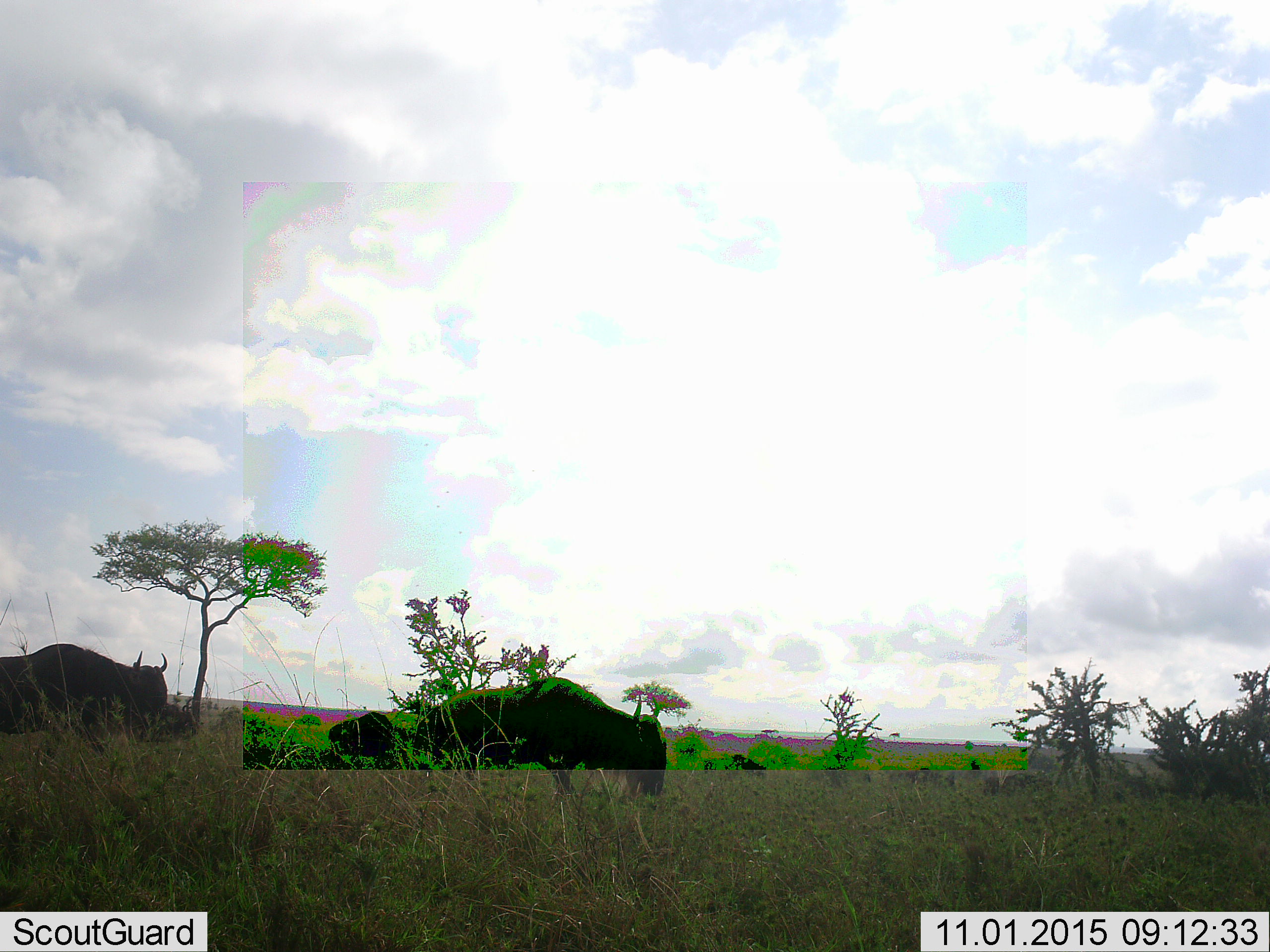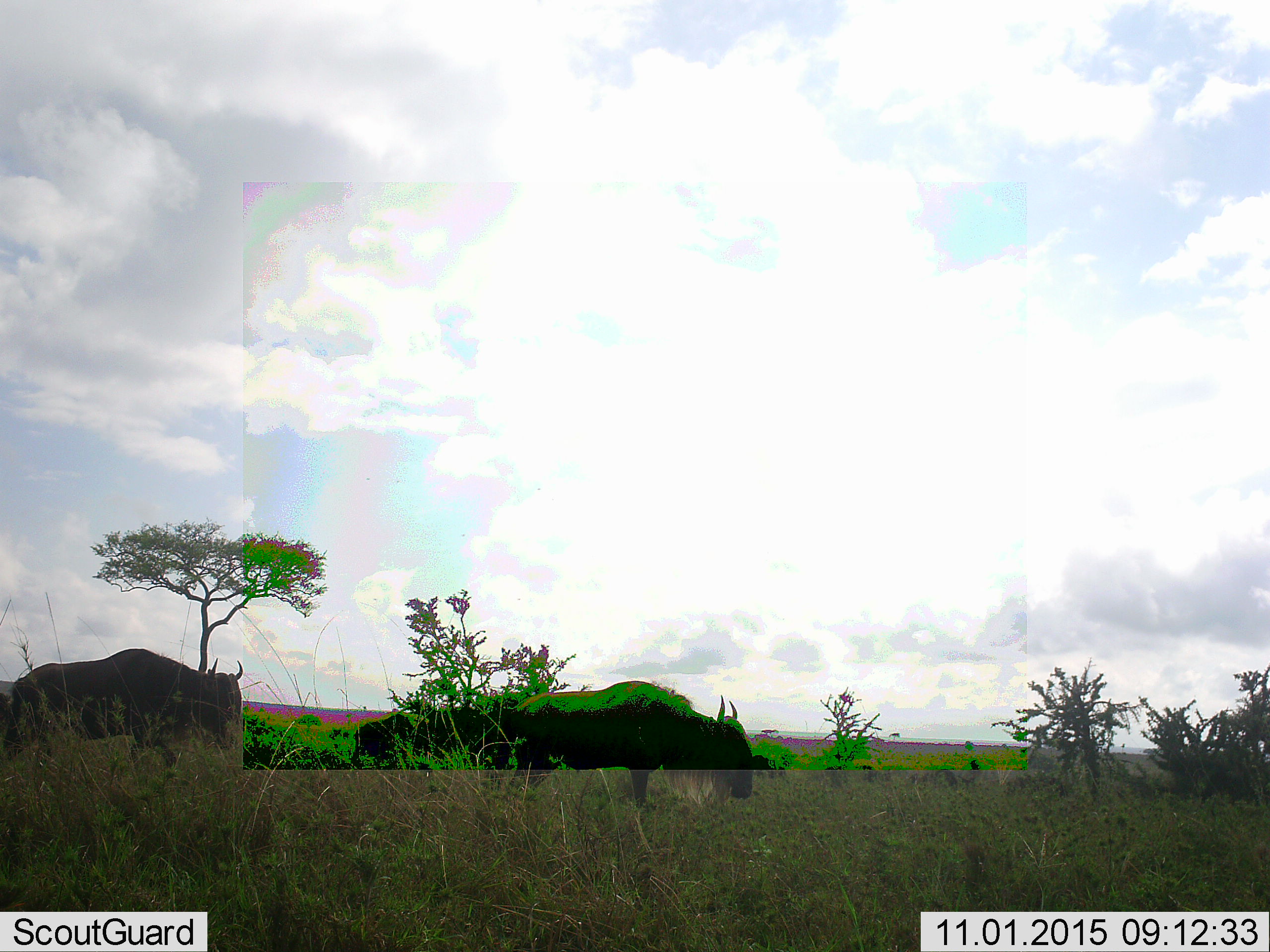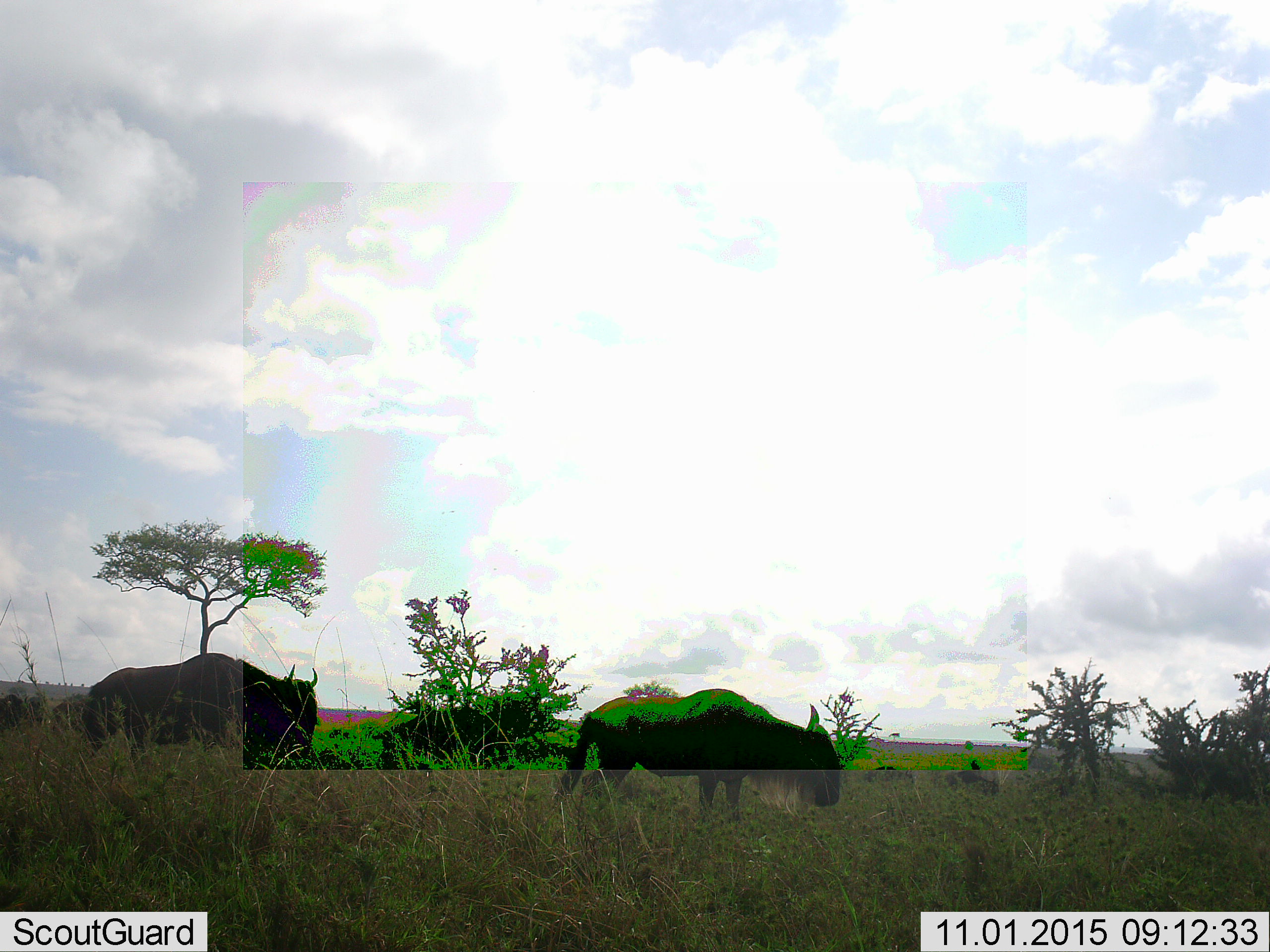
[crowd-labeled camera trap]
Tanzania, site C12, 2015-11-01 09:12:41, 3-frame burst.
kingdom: Animalia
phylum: Chordata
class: Mammalia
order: Artiodactyla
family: Bovidae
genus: Connochaetes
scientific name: Connochaetes taurinus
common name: blue wildebeest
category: wildebeest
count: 3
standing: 25%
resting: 0%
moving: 83%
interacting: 0%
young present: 8%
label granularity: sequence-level